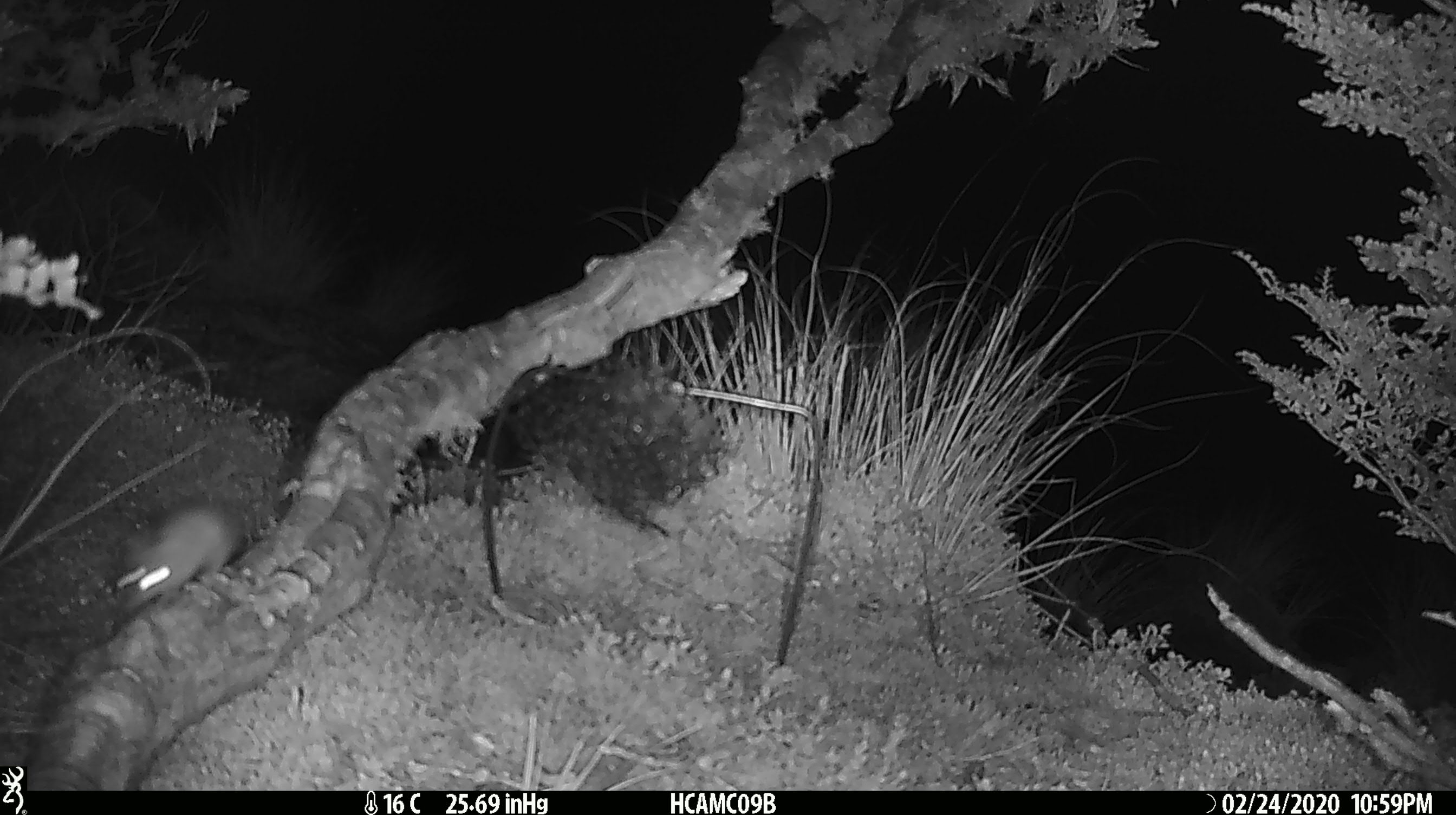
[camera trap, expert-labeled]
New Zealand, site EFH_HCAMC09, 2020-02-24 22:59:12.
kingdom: Animalia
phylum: Chordata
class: Mammalia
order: Rodentia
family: Muridae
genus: Mus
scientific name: Mus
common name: mouse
Mouse (Mus).